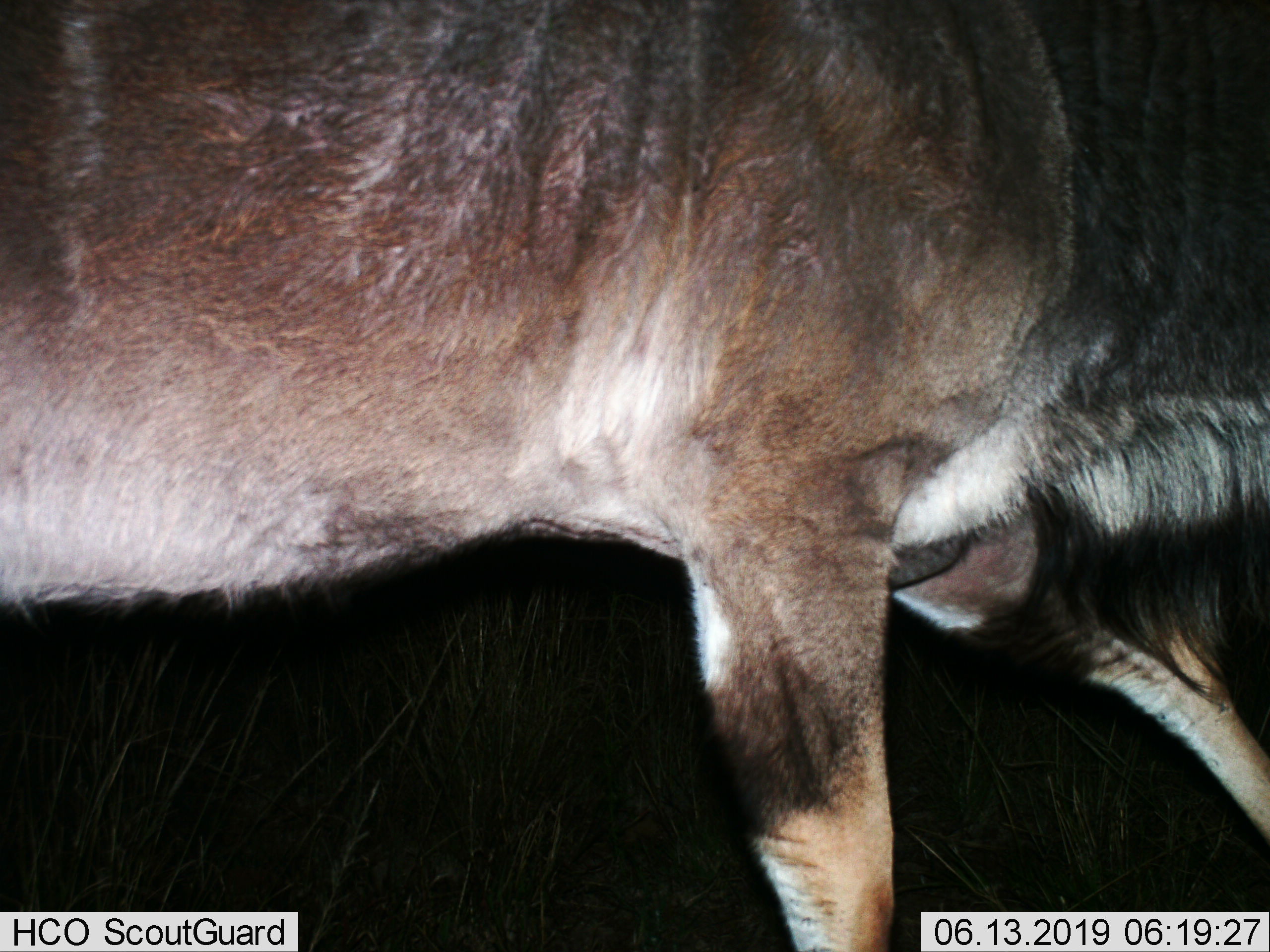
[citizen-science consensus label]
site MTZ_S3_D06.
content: unidentified animal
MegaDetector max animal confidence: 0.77